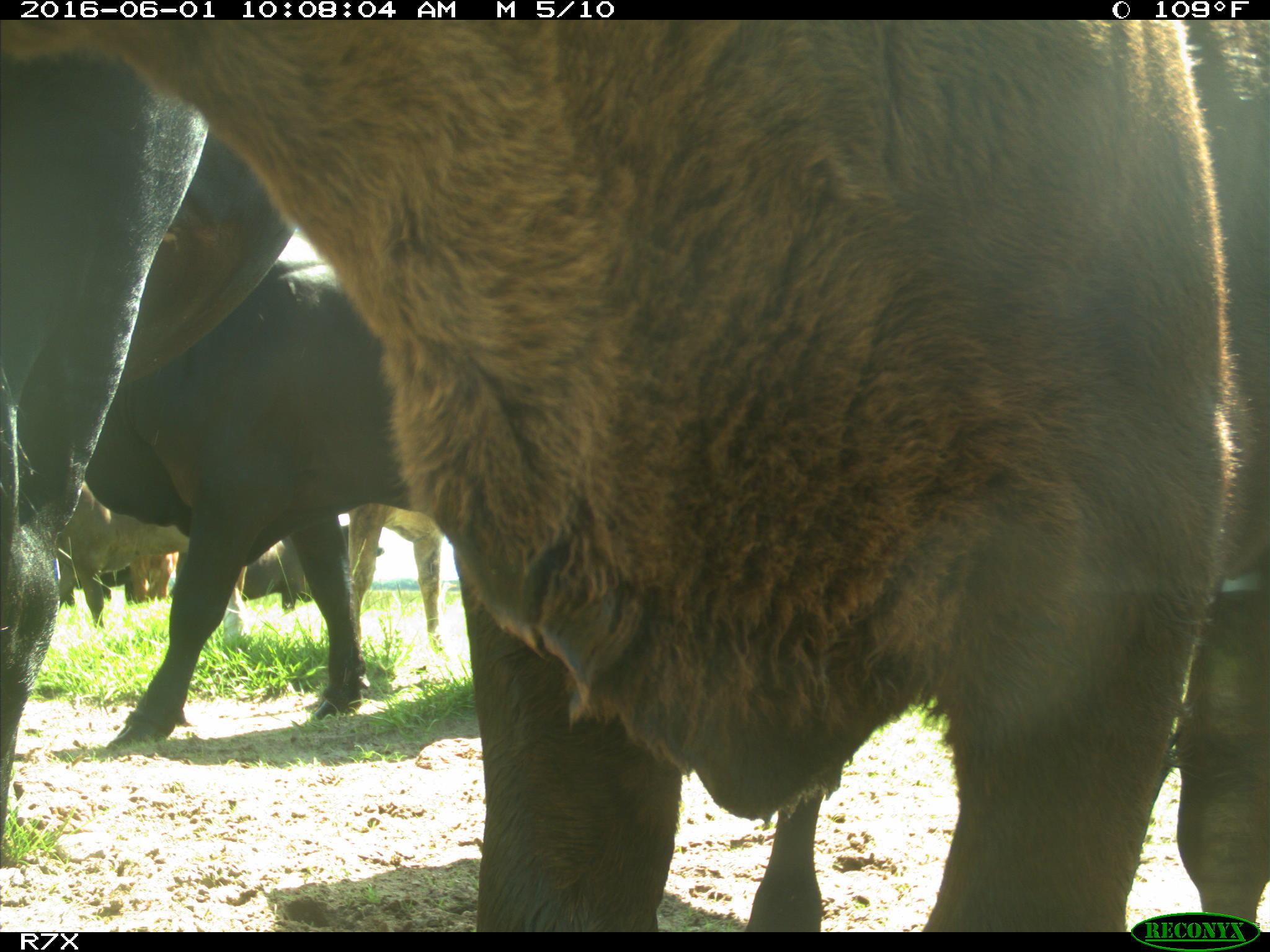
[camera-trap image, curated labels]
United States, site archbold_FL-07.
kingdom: Animalia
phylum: Chordata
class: Mammalia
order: Artiodactyla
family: Bovidae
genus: Bos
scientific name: Bos taurus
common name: domestic cow